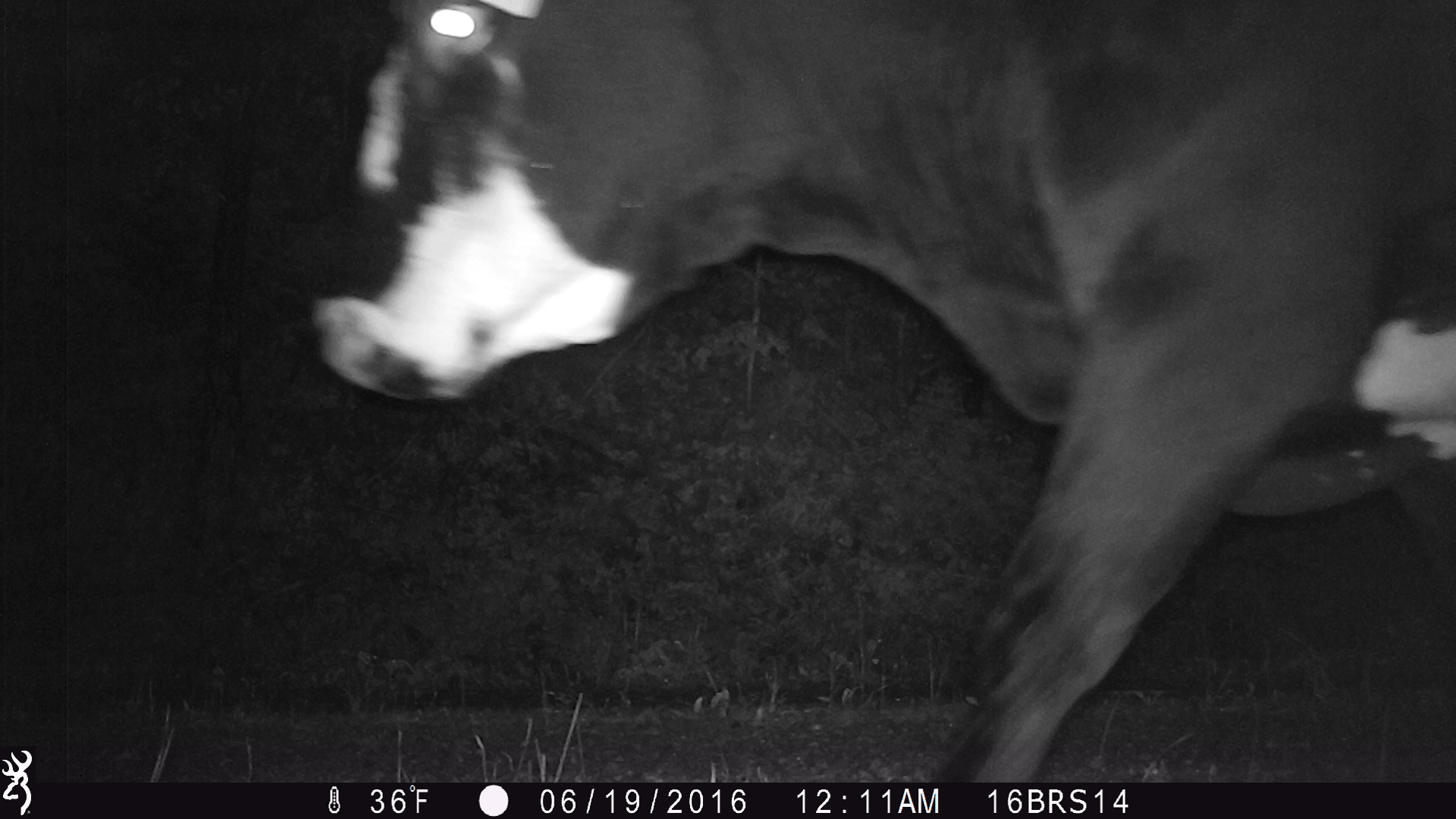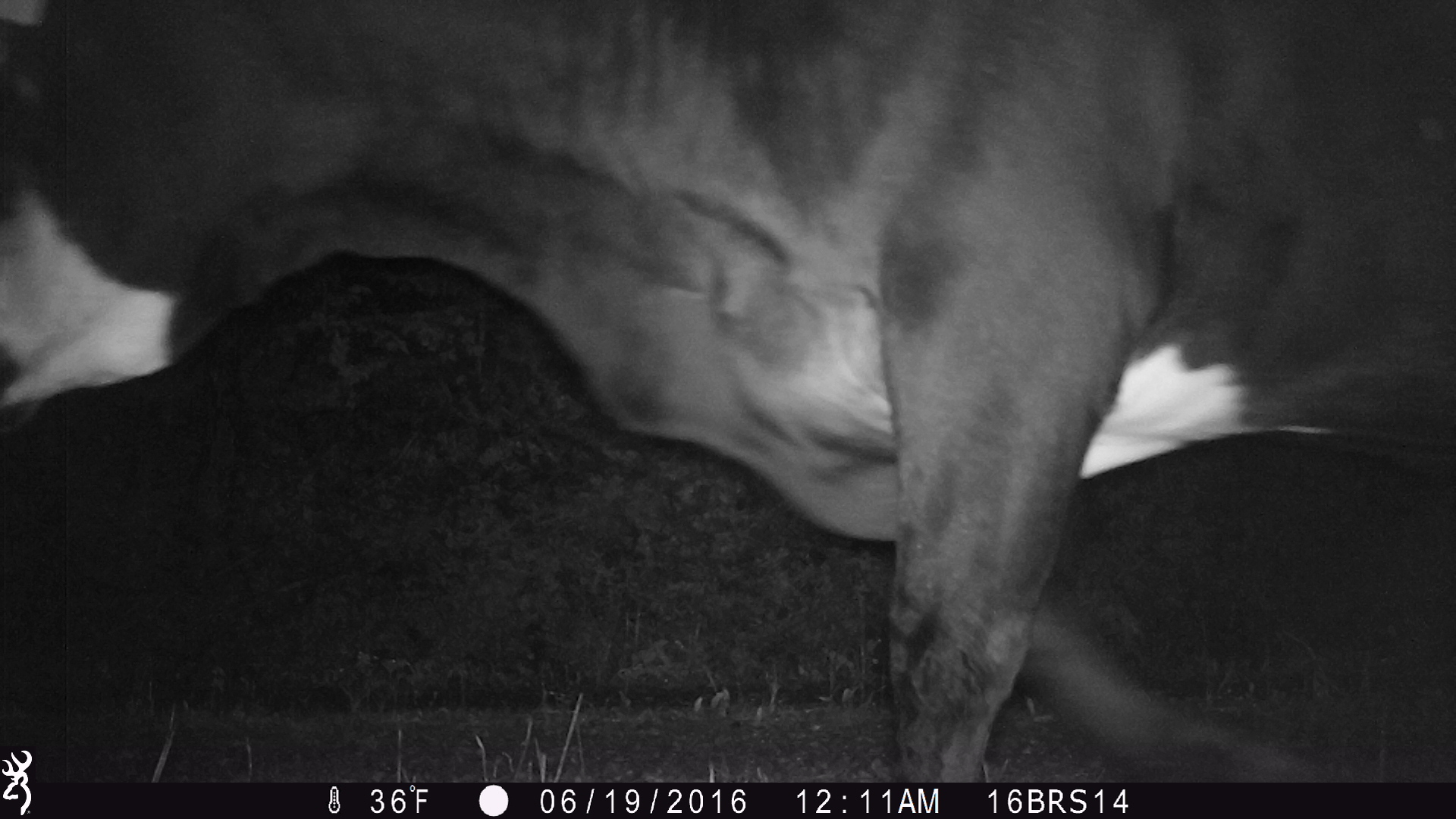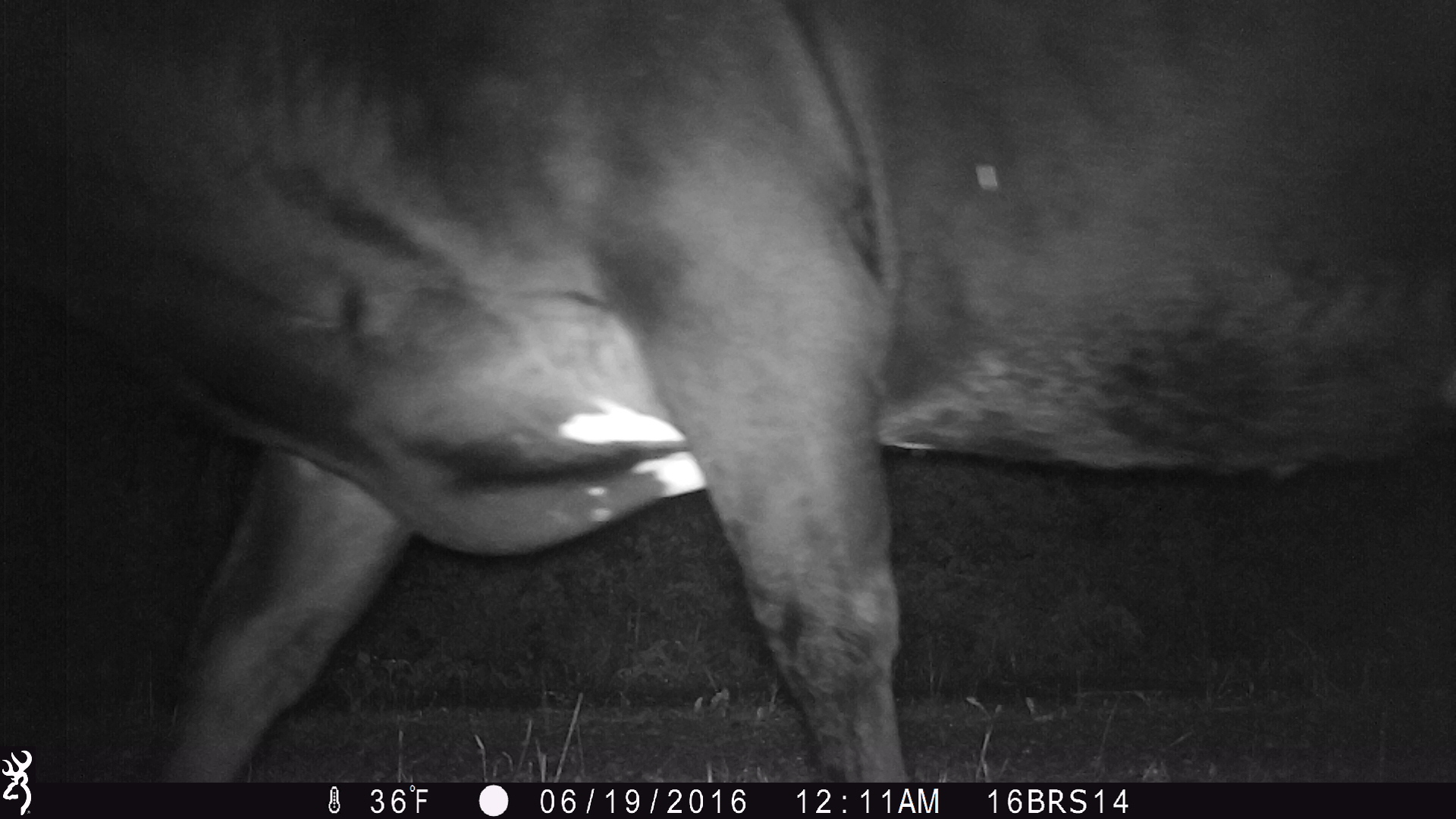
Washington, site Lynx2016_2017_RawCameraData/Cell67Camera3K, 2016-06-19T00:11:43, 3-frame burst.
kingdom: Animalia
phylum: Chordata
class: Mammalia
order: Artiodactyla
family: Bovidae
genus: Bos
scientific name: Bos taurus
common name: domestic cattle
Domestic cattle (Bos taurus). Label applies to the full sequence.